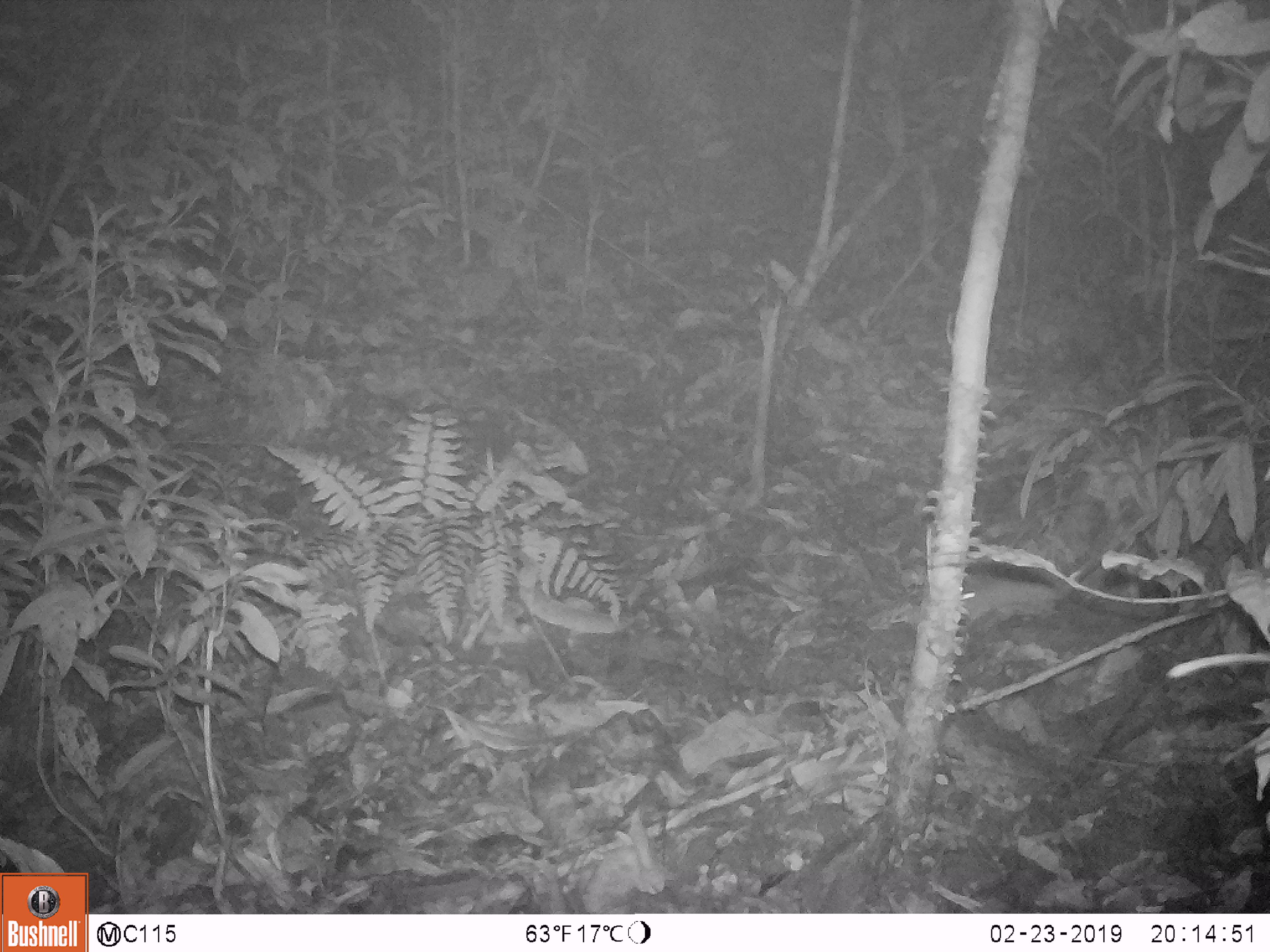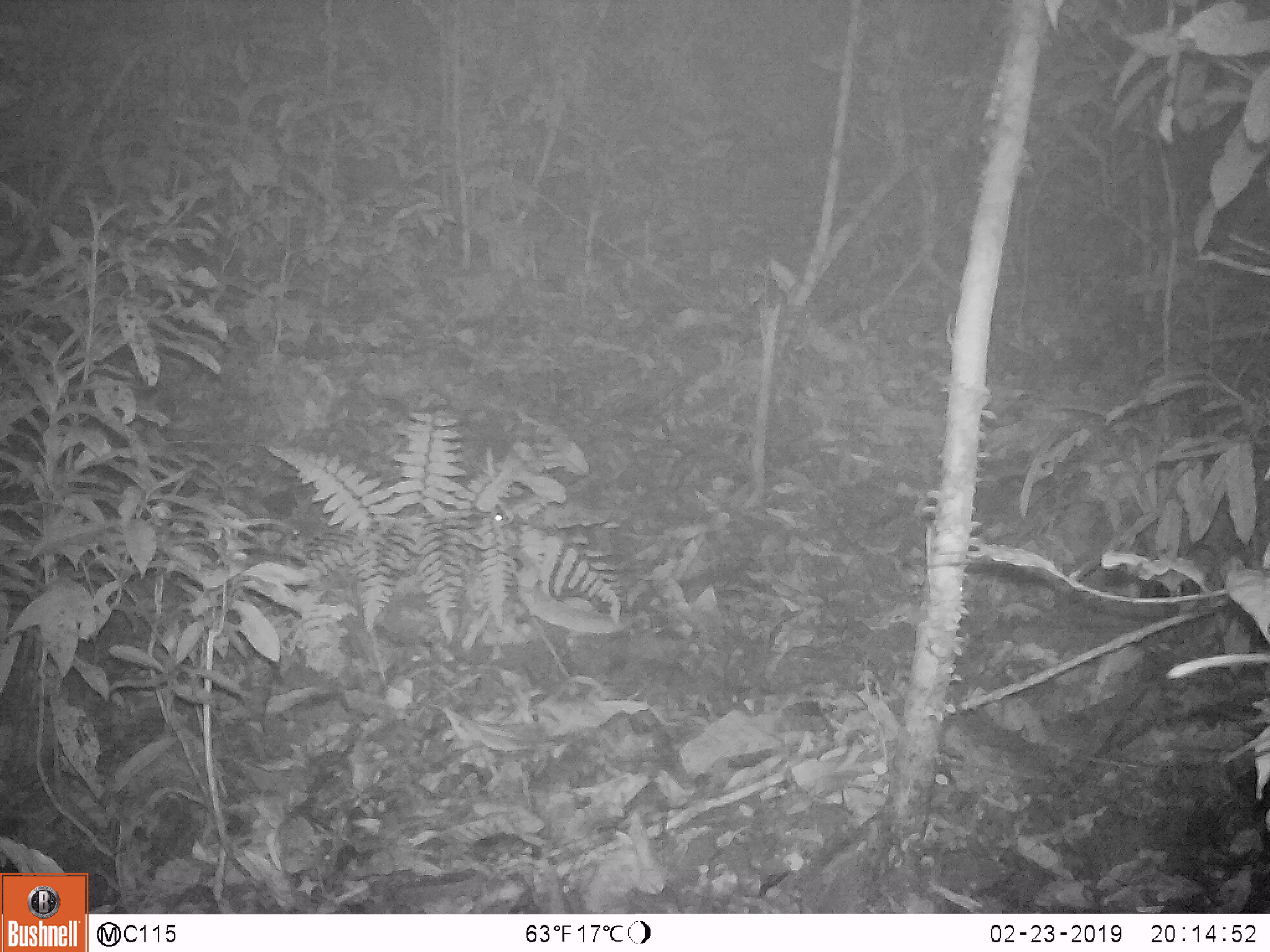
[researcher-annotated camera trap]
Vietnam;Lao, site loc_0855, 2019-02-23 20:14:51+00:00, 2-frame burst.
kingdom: Animalia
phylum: Chordata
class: Mammalia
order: Rodentia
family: Muridae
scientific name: Muridae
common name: old-world mice and rats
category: unidentified murid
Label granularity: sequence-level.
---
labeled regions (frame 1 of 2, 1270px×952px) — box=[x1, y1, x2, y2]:
unidentified murid: box=[963, 570, 1073, 621]